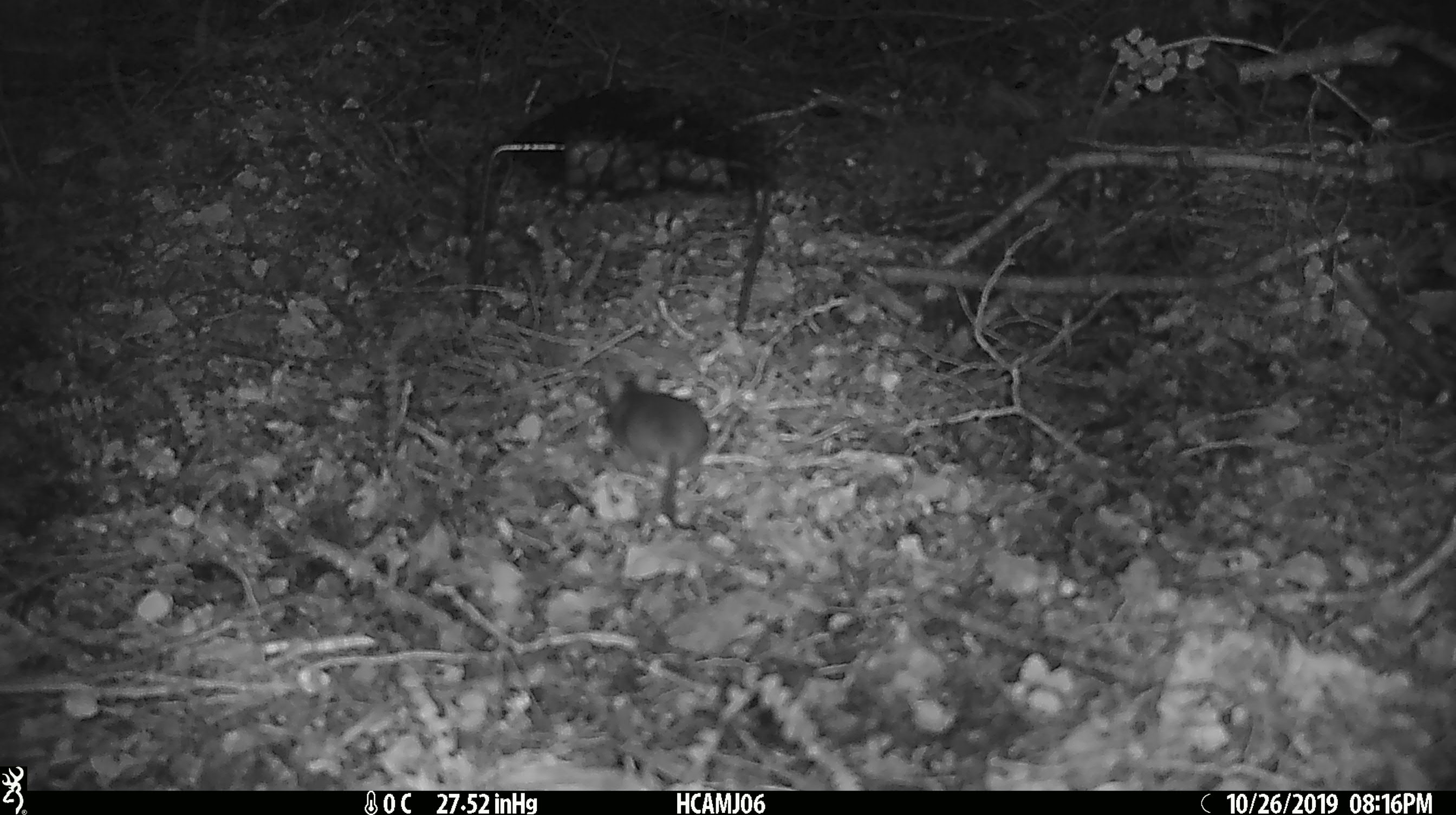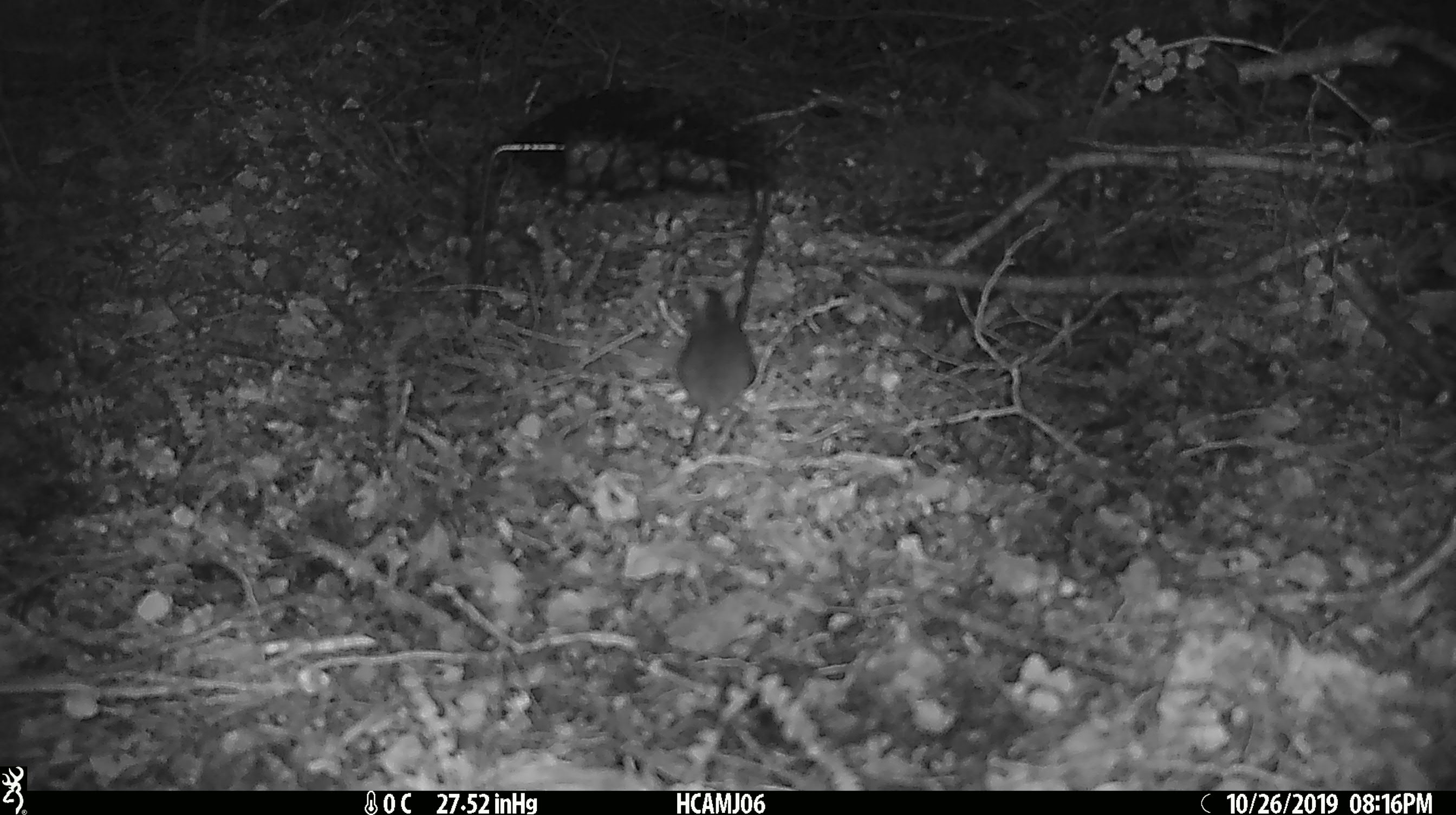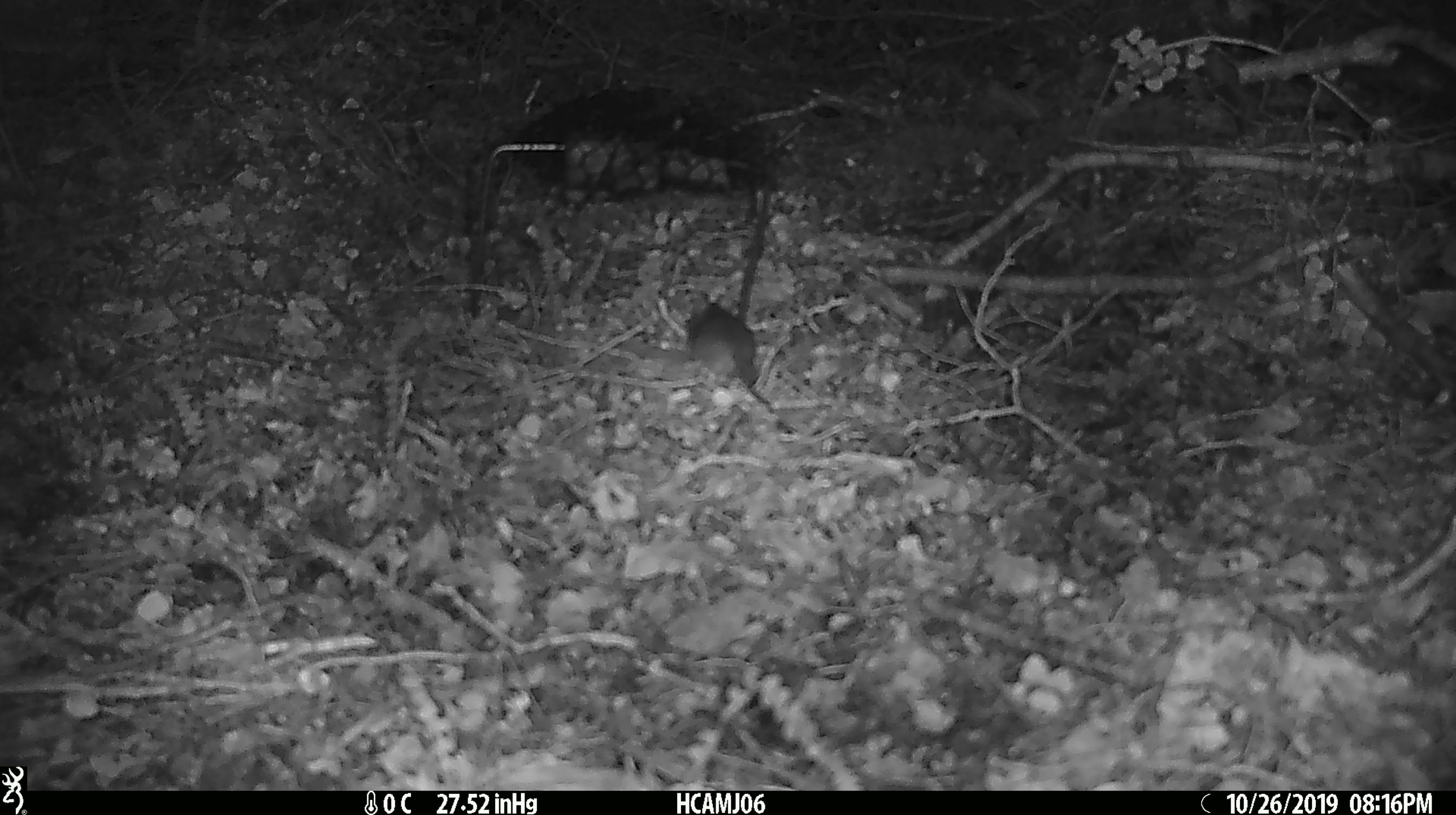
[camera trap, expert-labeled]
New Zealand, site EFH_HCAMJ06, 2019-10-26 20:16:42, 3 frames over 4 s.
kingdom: Animalia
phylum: Chordata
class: Mammalia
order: Rodentia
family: Muridae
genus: Mus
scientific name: Mus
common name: mouse